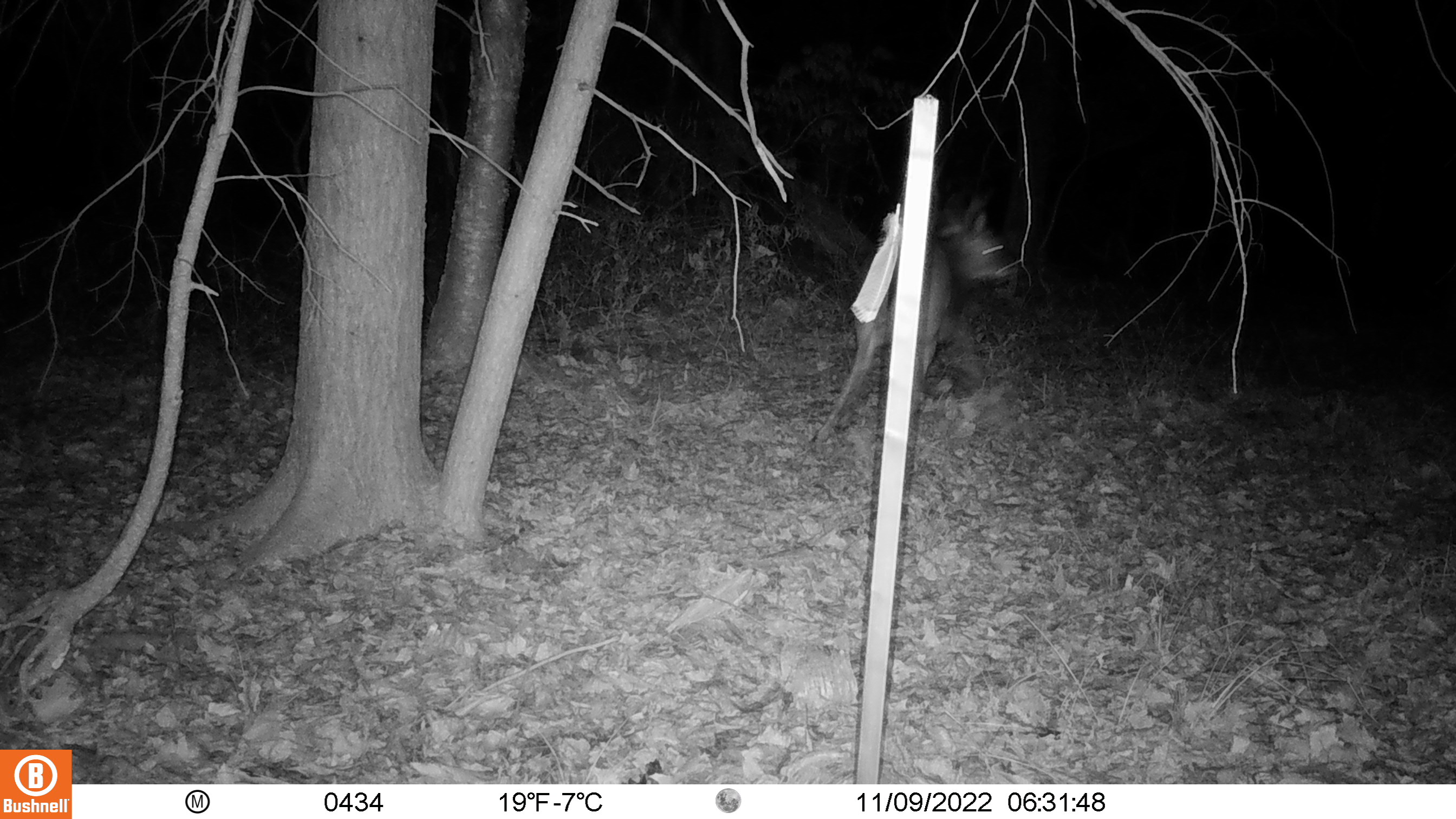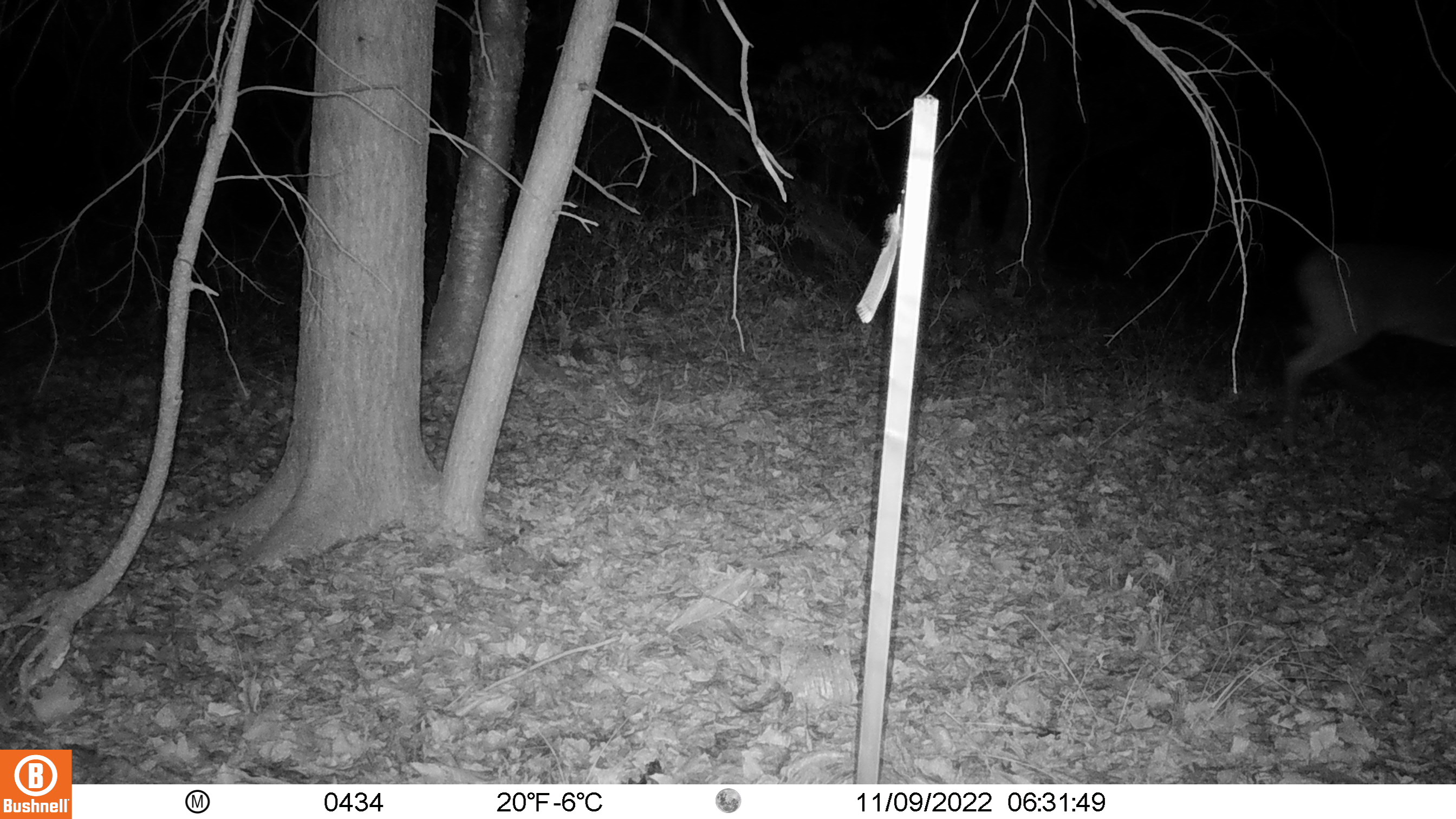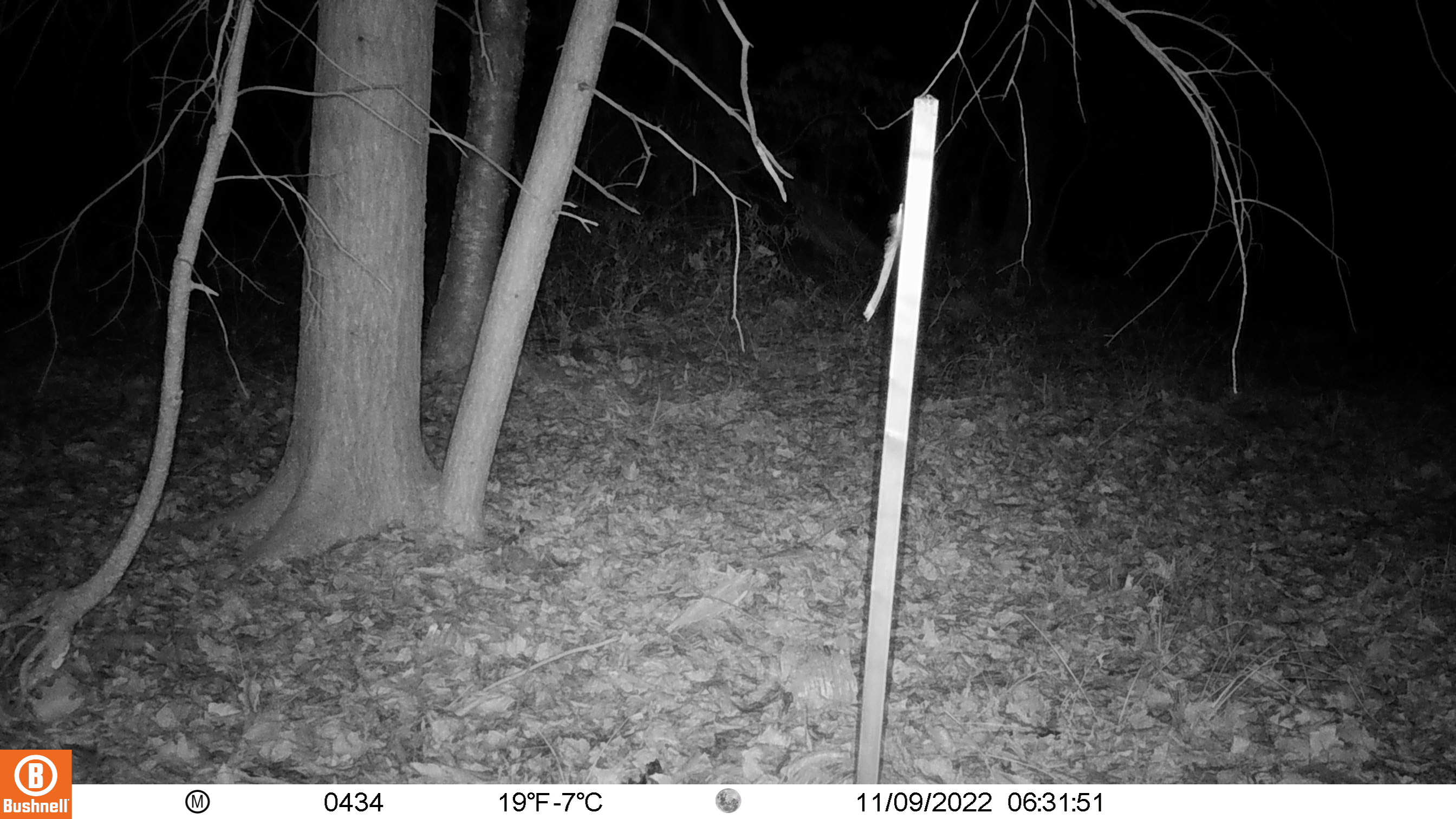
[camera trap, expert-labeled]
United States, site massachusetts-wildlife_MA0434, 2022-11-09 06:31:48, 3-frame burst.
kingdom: Animalia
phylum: Chordata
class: Mammalia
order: Artiodactyla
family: Cervidae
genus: Odocoileus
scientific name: Odocoileus virginianus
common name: white-tailed deer